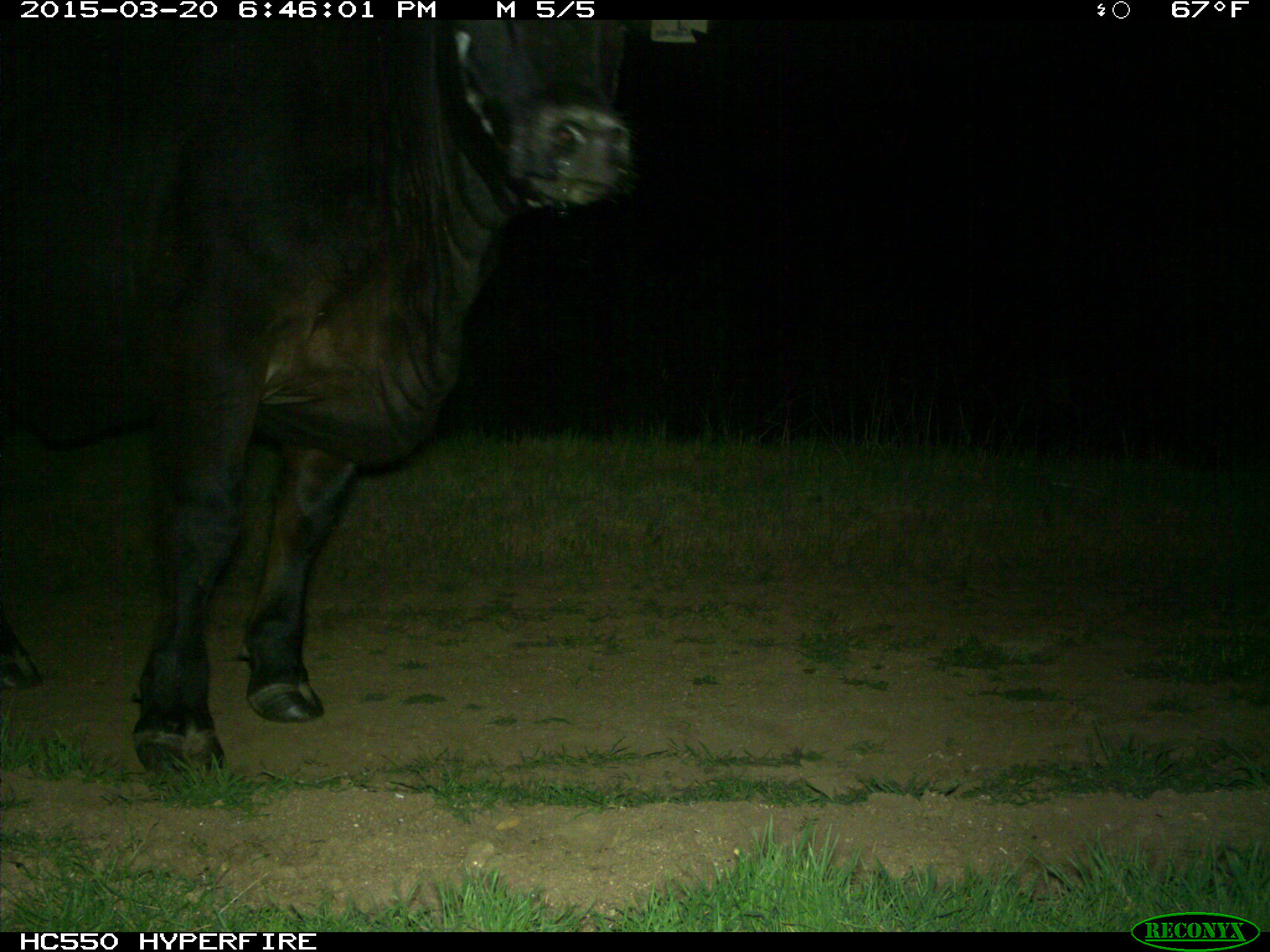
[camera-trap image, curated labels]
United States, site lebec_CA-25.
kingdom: Animalia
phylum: Chordata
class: Mammalia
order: Artiodactyla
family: Bovidae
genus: Bos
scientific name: Bos taurus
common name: domestic cow